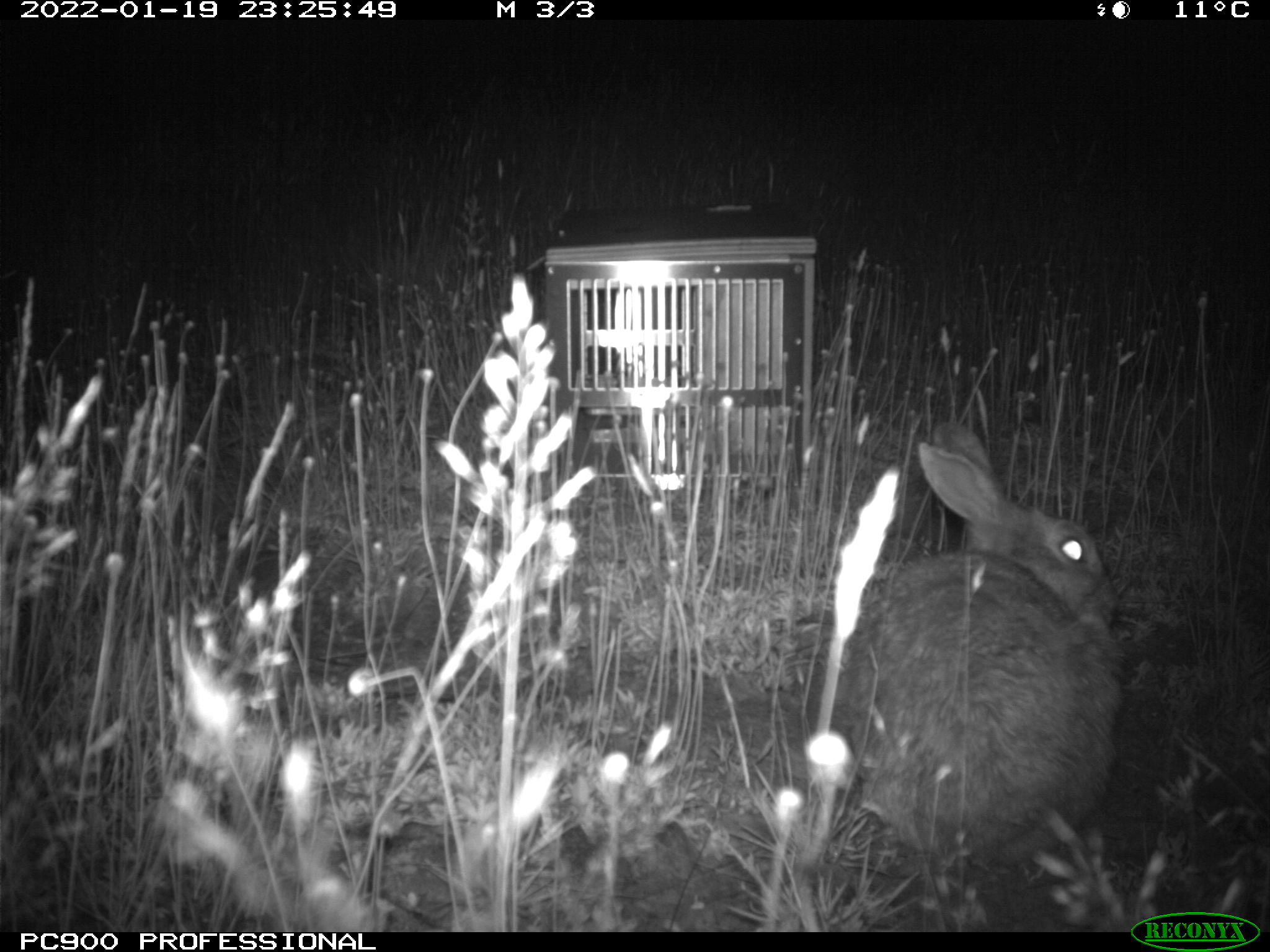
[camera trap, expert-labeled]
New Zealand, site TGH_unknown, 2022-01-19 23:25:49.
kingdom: Animalia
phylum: Chordata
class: Mammalia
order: Lagomorpha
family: Leporidae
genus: Oryctolagus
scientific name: Oryctolagus cuniculus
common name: european rabbit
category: rabbit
Rabbit (european rabbit) (Oryctolagus cuniculus).